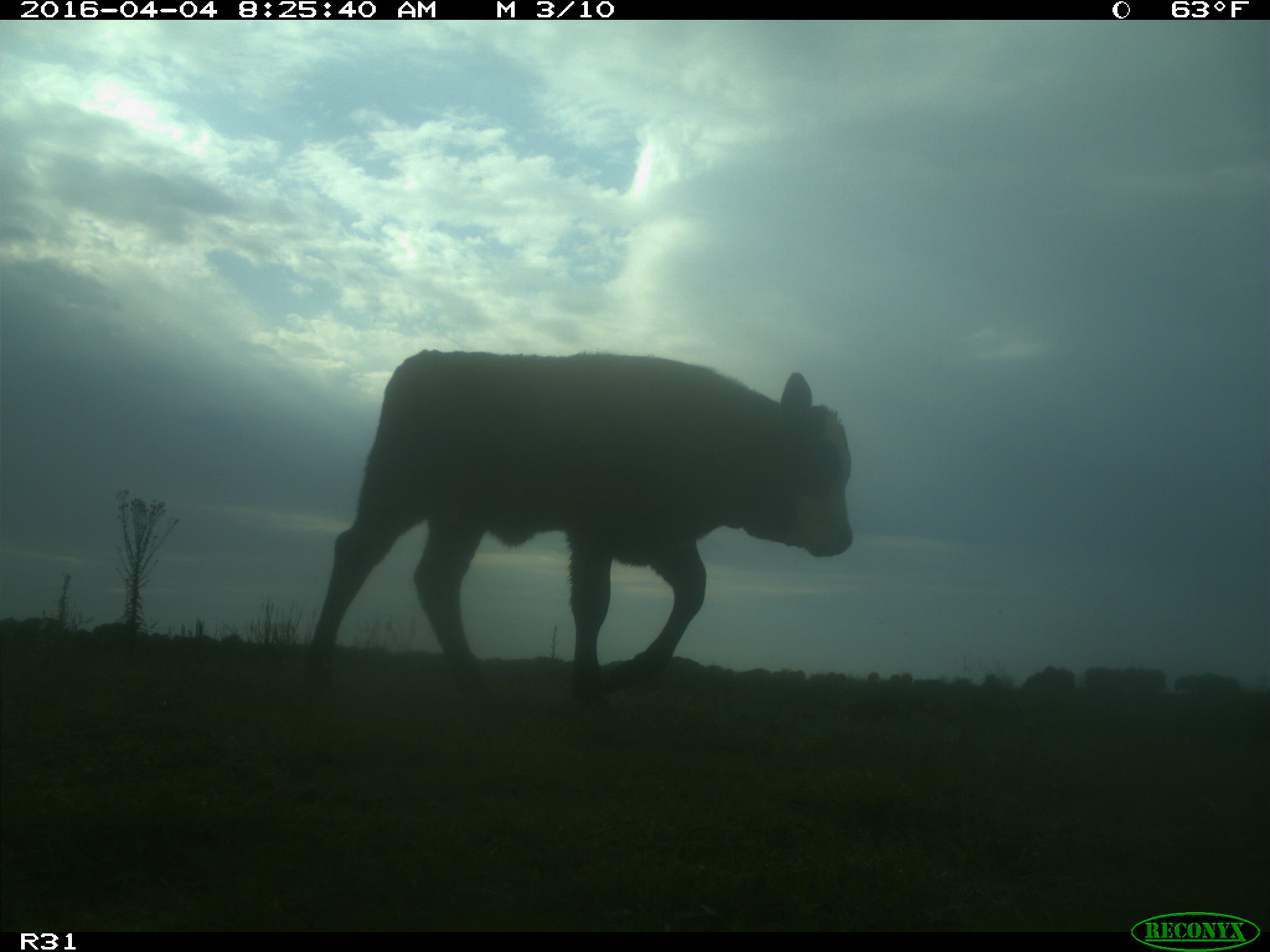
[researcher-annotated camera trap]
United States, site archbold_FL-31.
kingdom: Animalia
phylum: Chordata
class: Mammalia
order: Artiodactyla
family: Bovidae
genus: Bos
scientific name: Bos taurus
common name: domestic cow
Bos taurus (domestic cow).